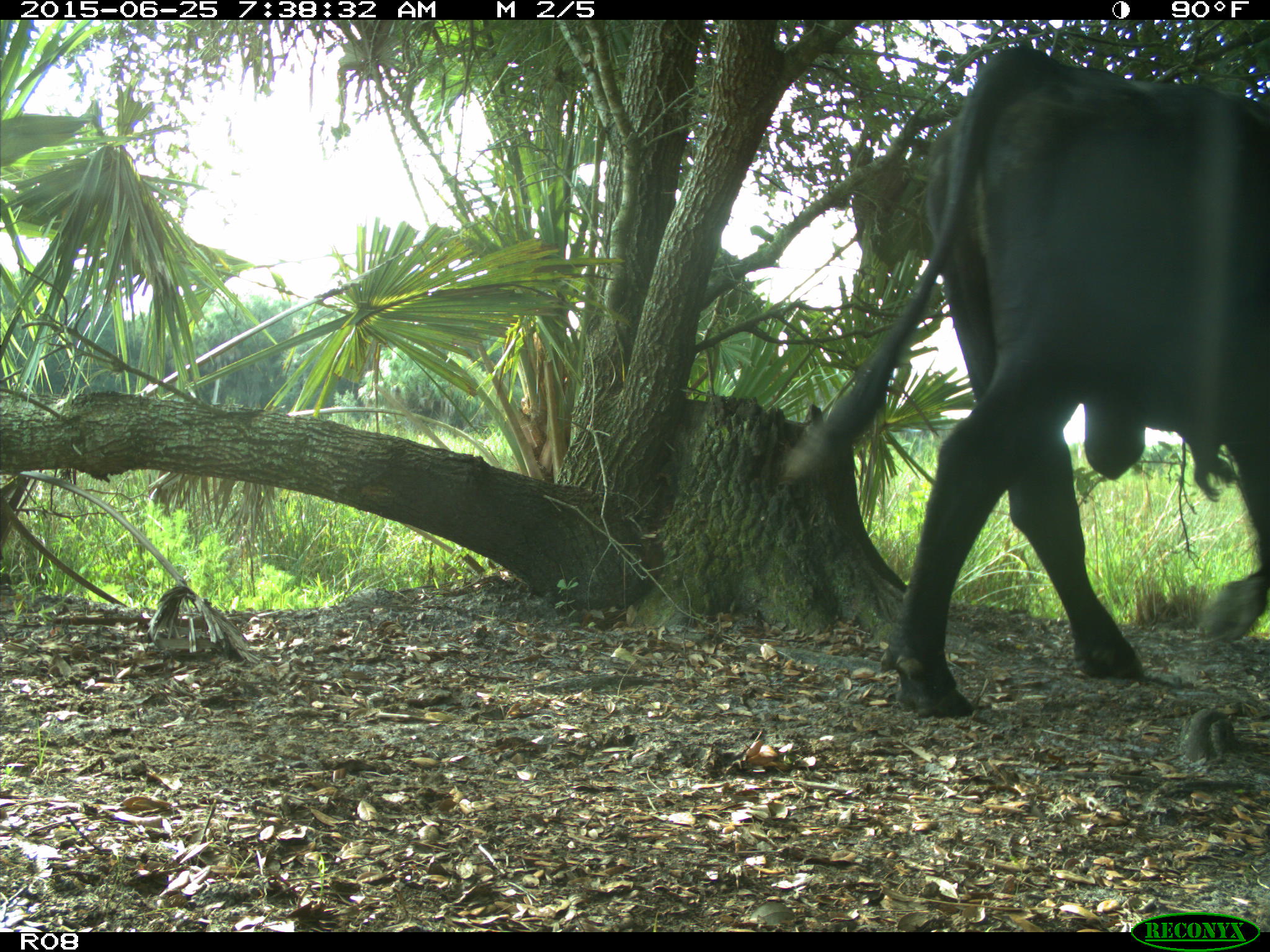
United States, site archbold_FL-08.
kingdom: Animalia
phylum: Chordata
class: Mammalia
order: Artiodactyla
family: Bovidae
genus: Bos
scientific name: Bos taurus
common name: domestic cow